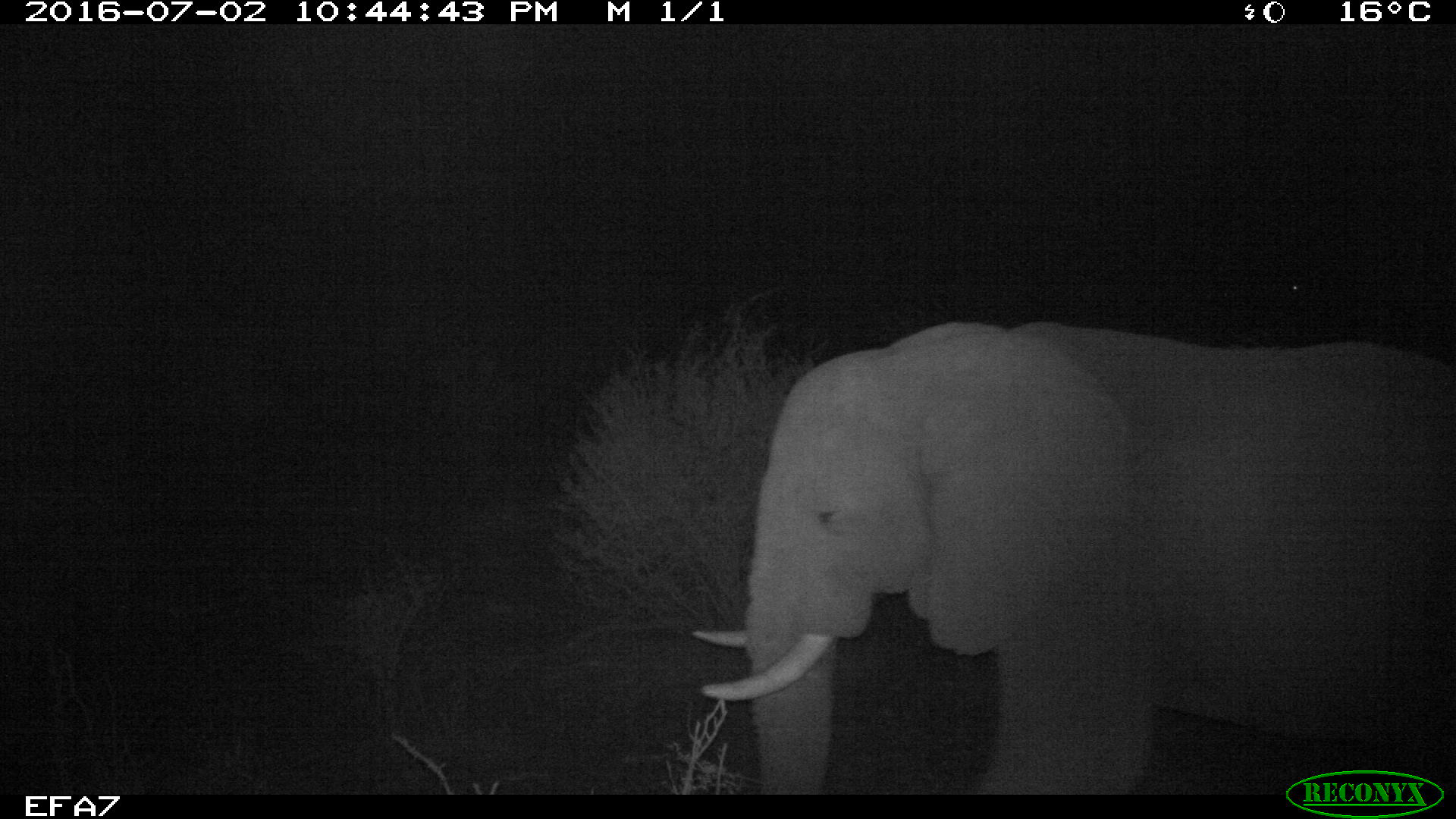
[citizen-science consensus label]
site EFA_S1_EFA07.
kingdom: Animalia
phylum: Chordata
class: Mammalia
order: Proboscidea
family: Elephantidae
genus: Loxodonta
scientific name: Loxodonta africana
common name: african bush elephant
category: elephant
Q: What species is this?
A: Elephant (african bush elephant) (Loxodonta africana).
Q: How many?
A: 1.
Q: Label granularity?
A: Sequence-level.